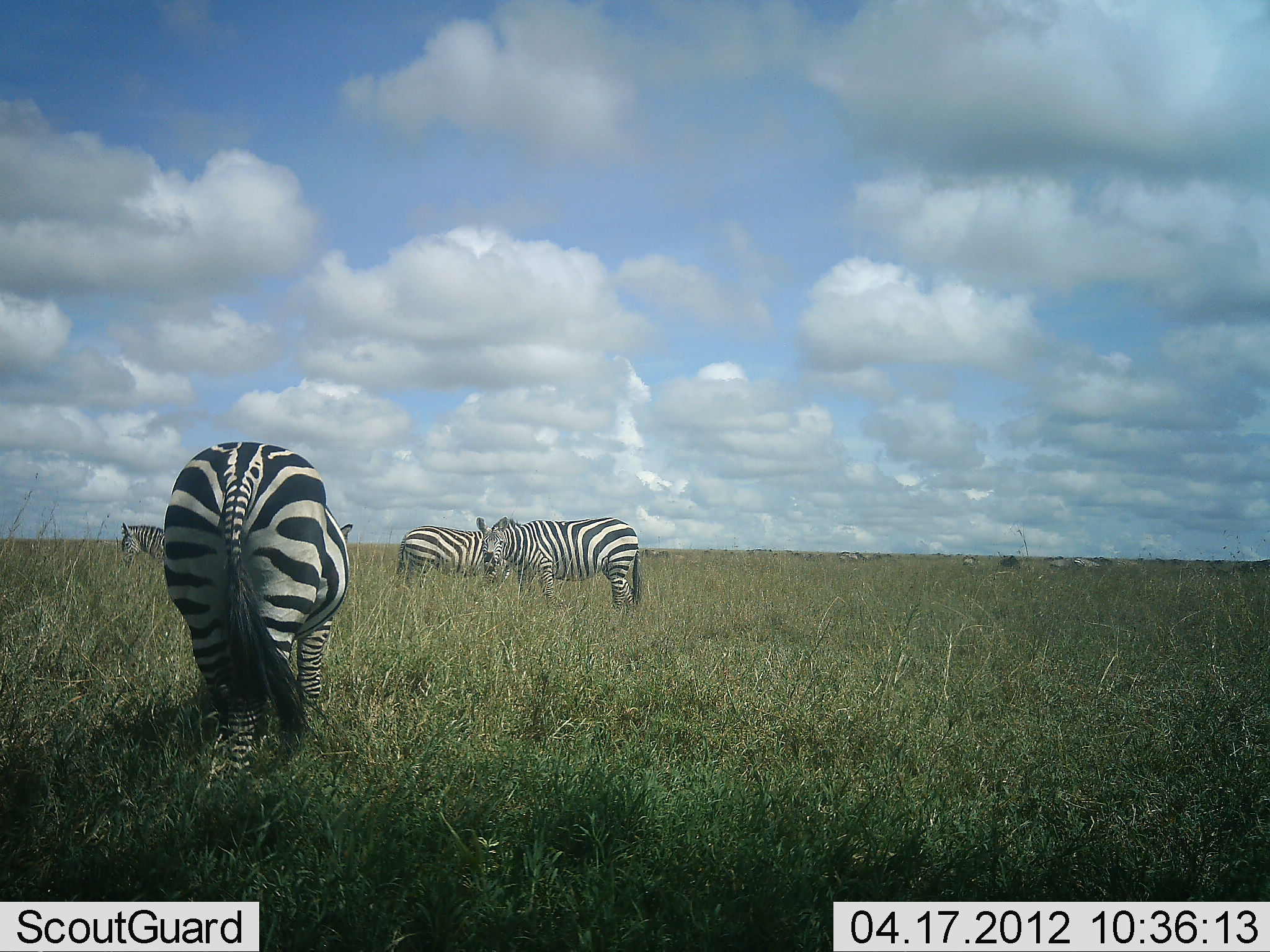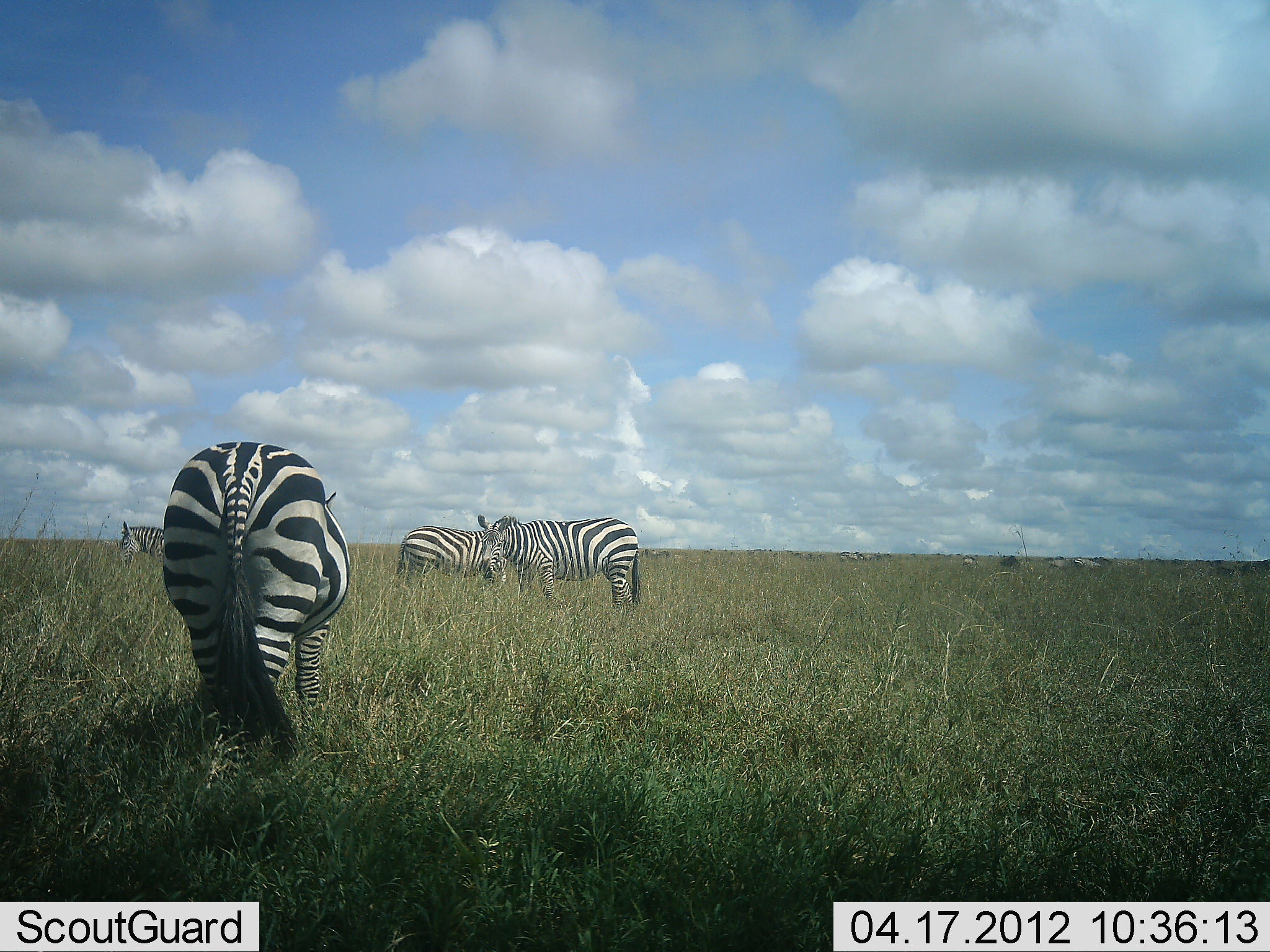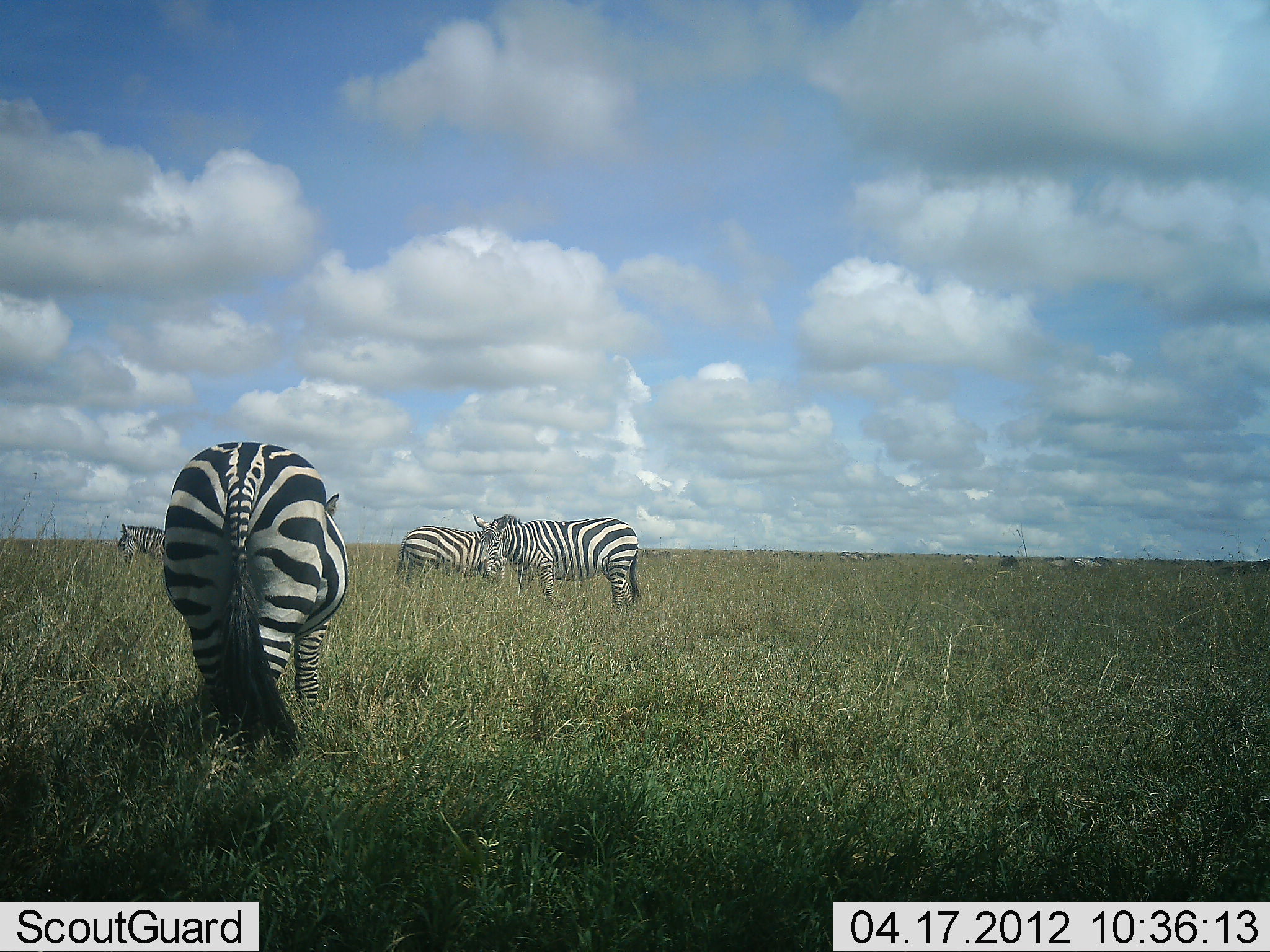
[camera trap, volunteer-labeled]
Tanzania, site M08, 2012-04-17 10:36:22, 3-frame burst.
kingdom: Animalia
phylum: Chordata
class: Mammalia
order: Perissodactyla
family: Equidae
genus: Equus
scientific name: Equus quagga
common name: plains zebra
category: zebra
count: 4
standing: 74%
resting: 3%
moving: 6%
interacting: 0%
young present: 0%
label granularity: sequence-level